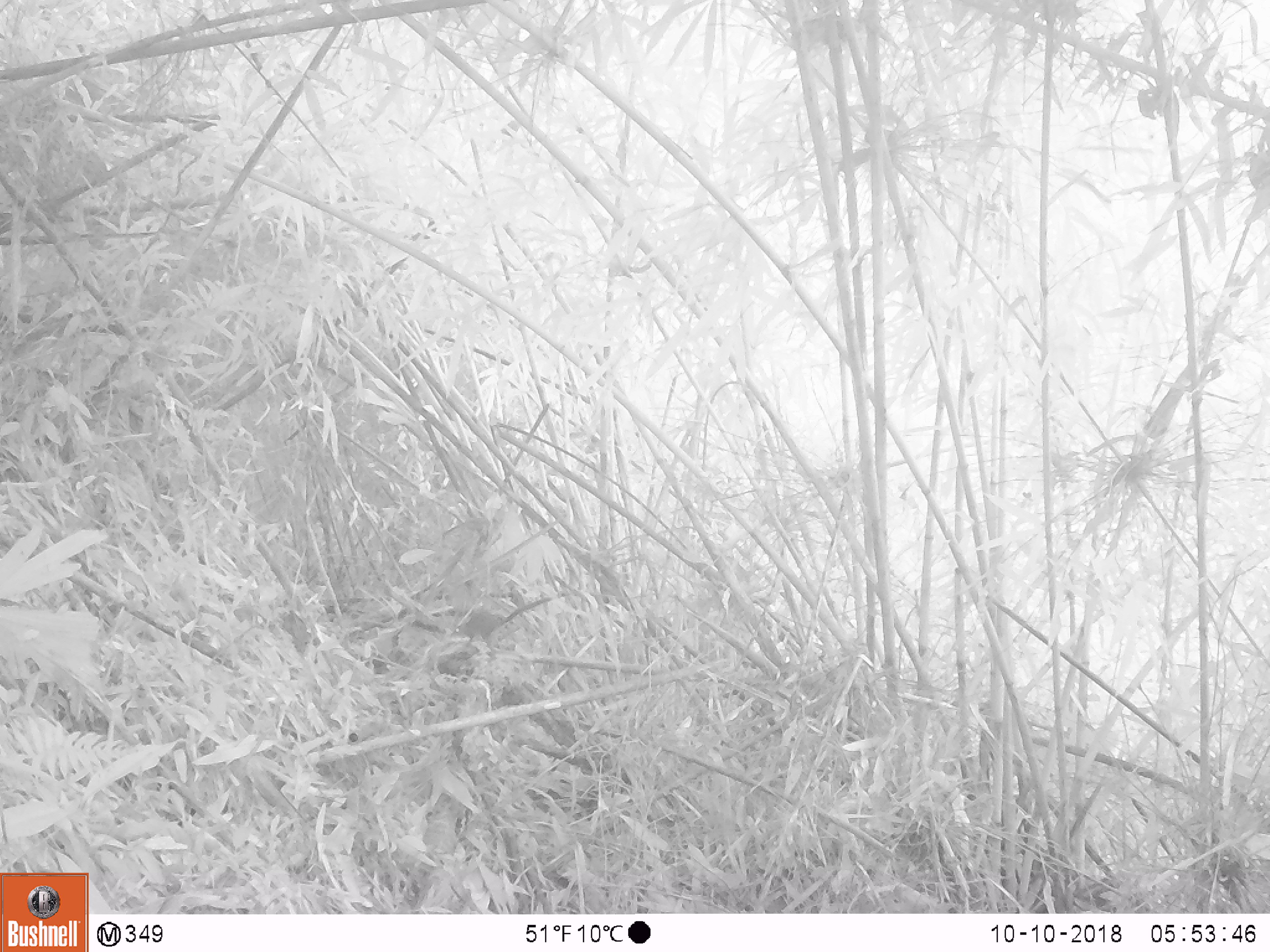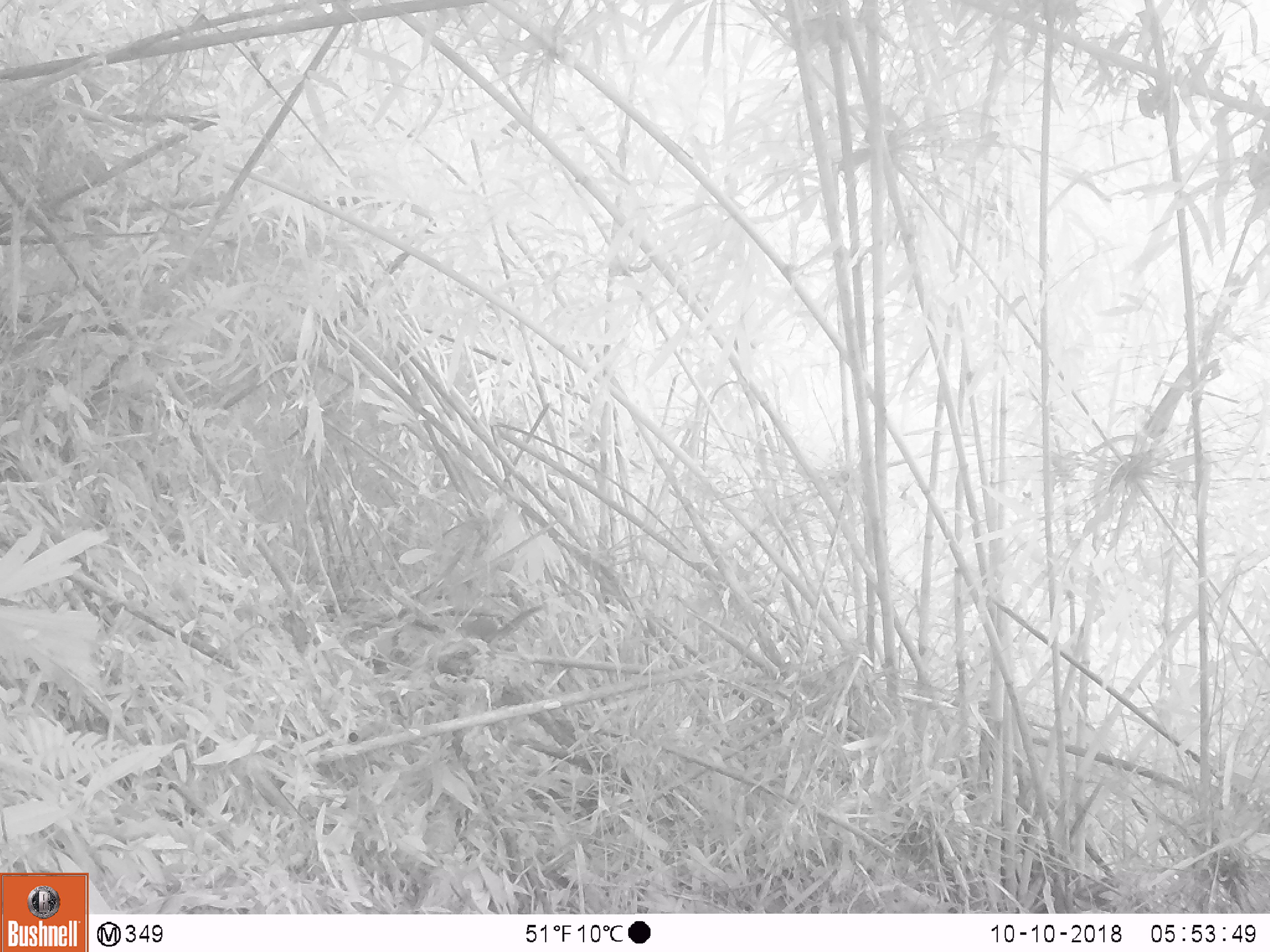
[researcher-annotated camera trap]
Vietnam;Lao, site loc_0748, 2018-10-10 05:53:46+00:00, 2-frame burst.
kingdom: Animalia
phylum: Chordata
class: Mammalia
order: Scandentia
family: Tupaiidae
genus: Tupaia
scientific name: Tupaia belangeri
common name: northern treeshrew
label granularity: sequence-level